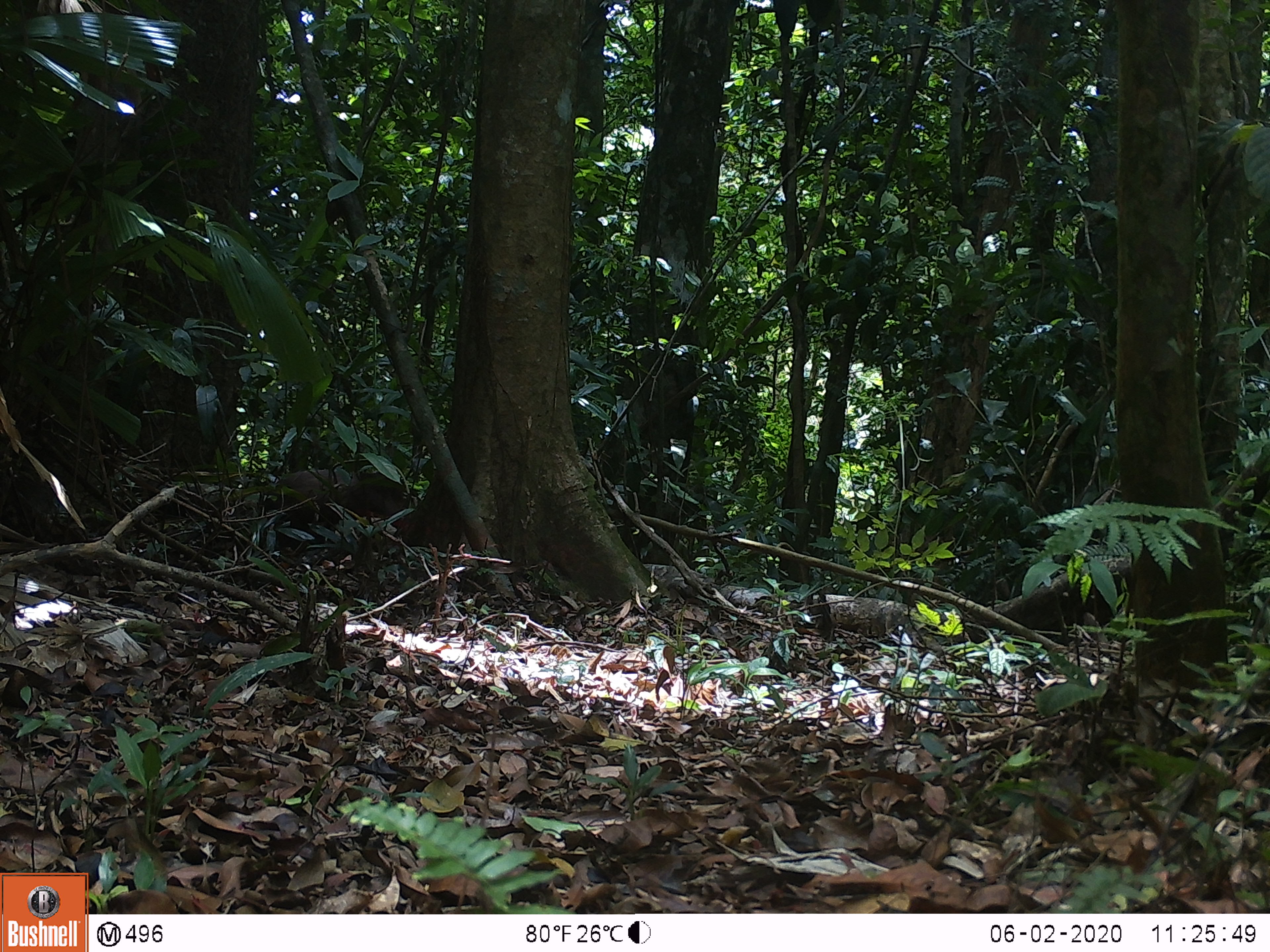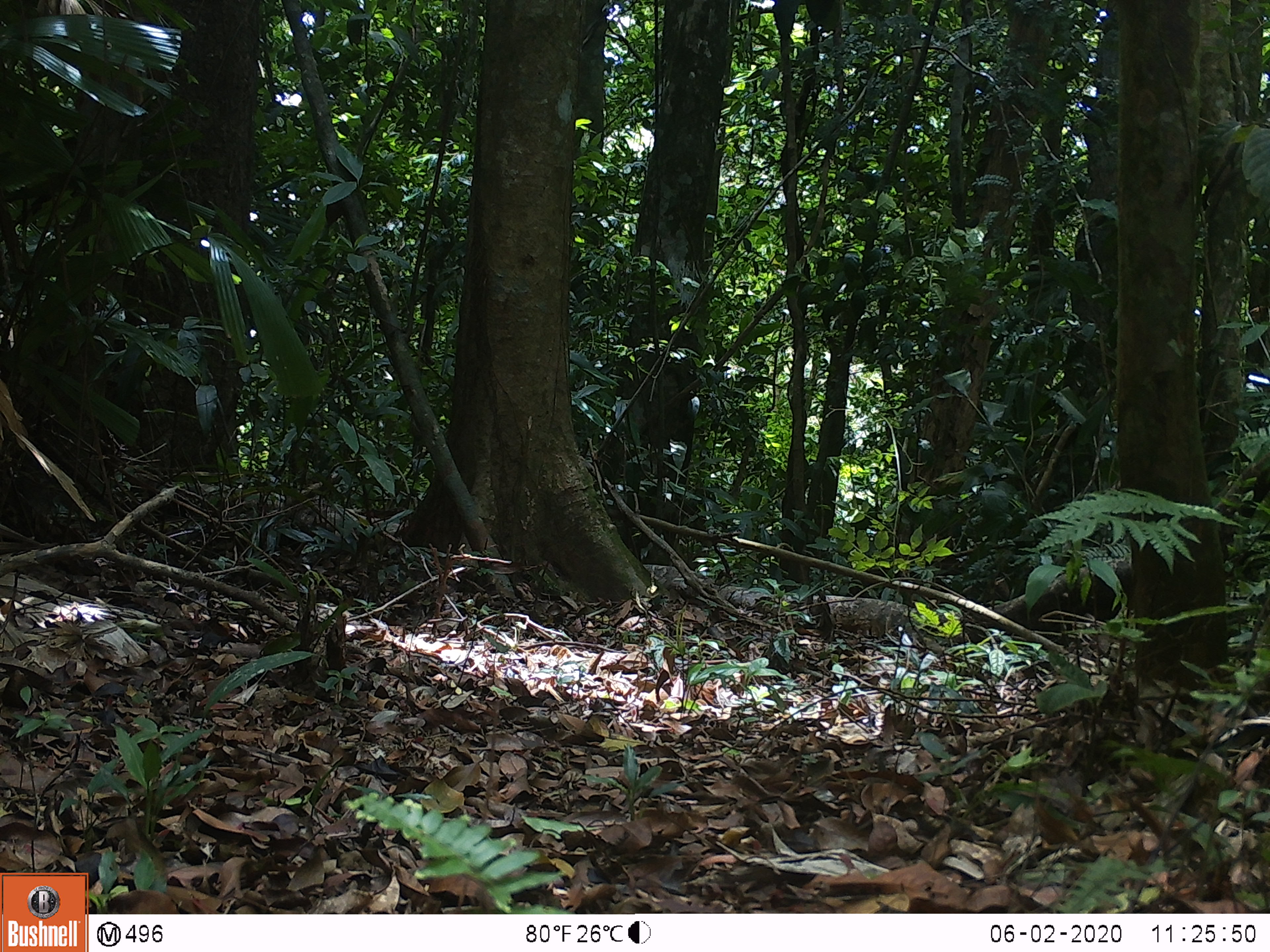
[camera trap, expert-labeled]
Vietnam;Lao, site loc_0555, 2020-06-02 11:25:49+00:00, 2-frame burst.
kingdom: Animalia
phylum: Chordata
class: Mammalia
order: Primates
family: Cercopithecidae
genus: Macaca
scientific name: Macaca arctoides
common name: stump-tailed macaque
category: stump tailed macaque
Stump tailed macaque (stump-tailed macaque) (Macaca arctoides). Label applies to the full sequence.